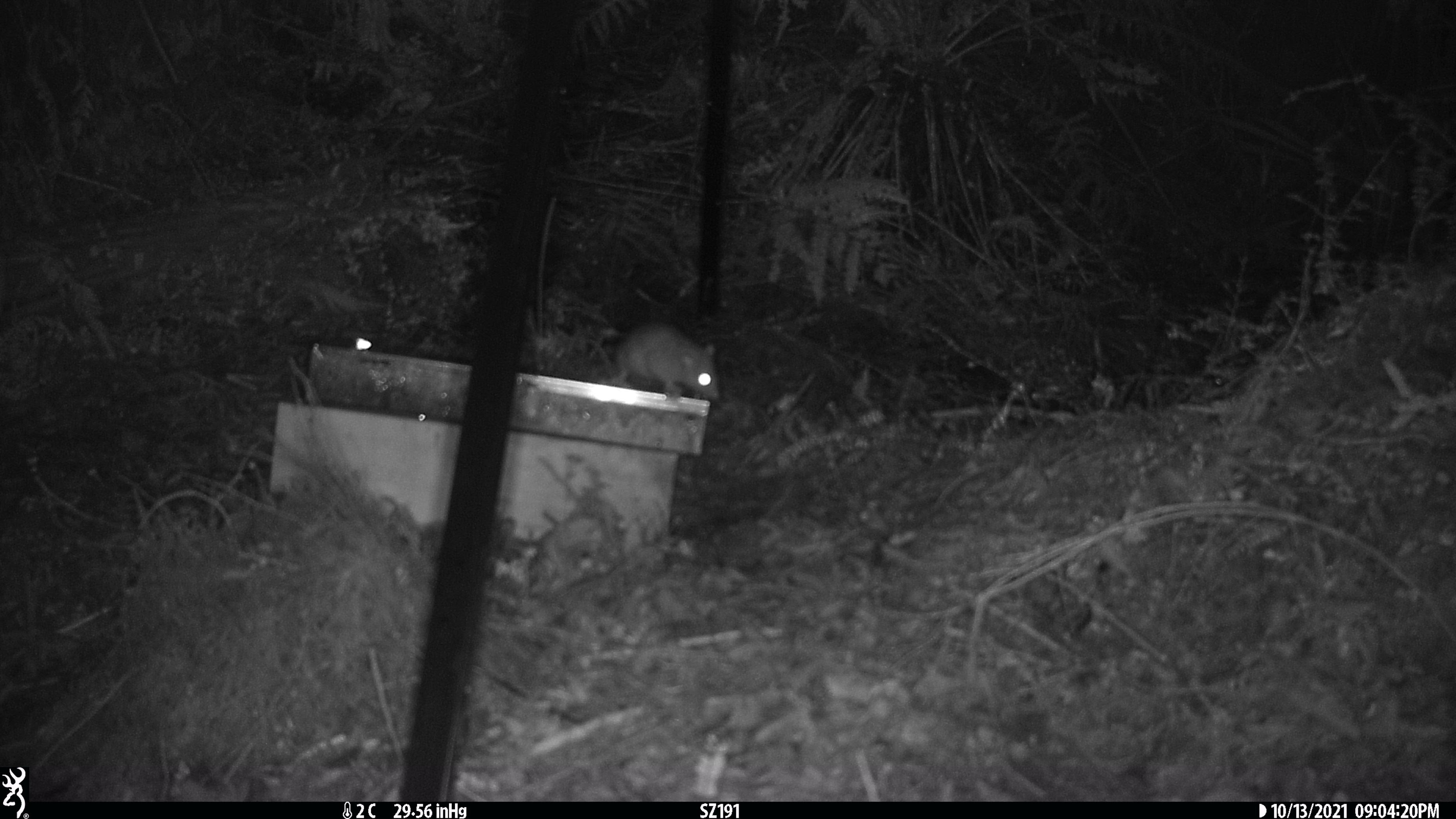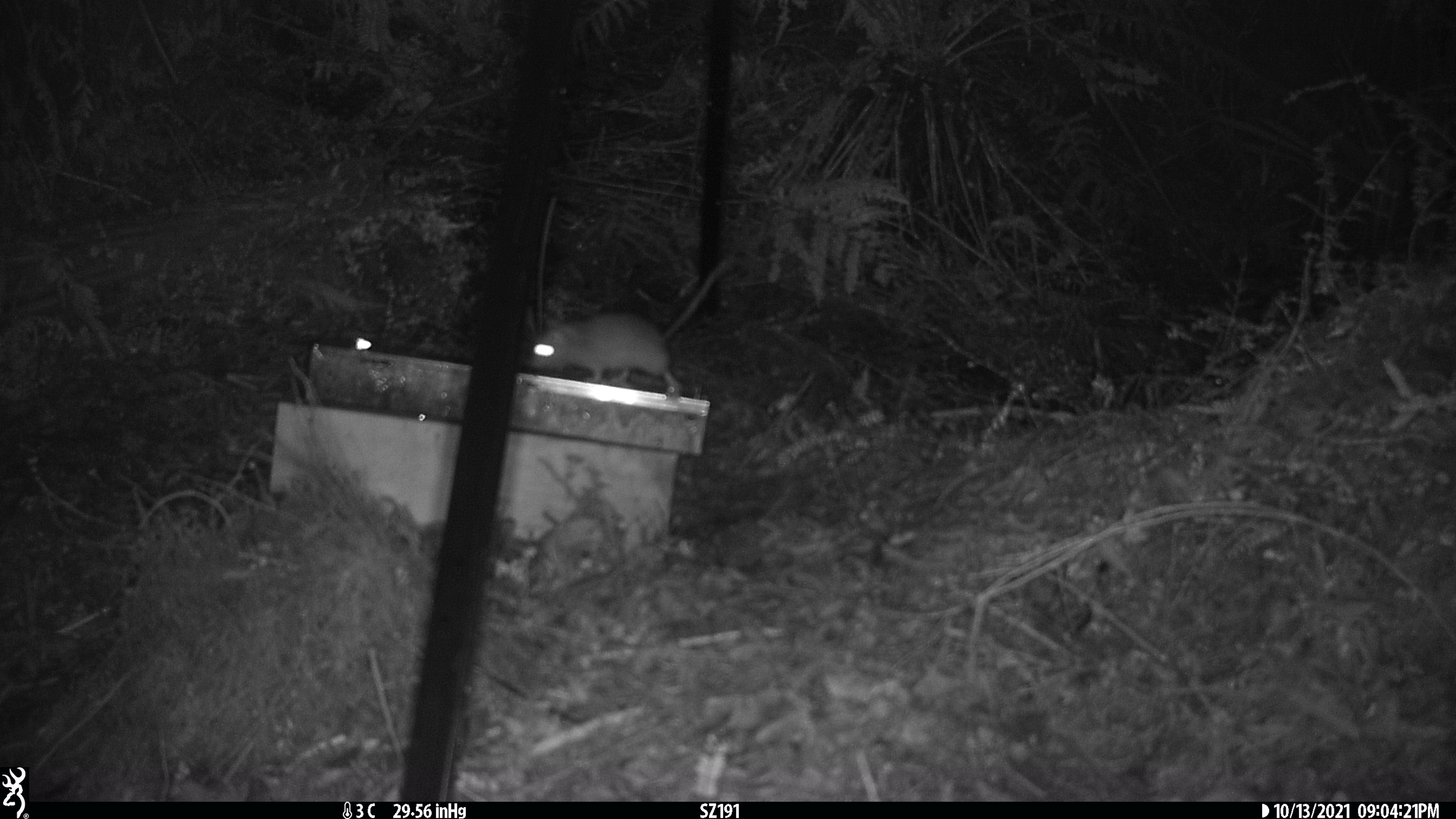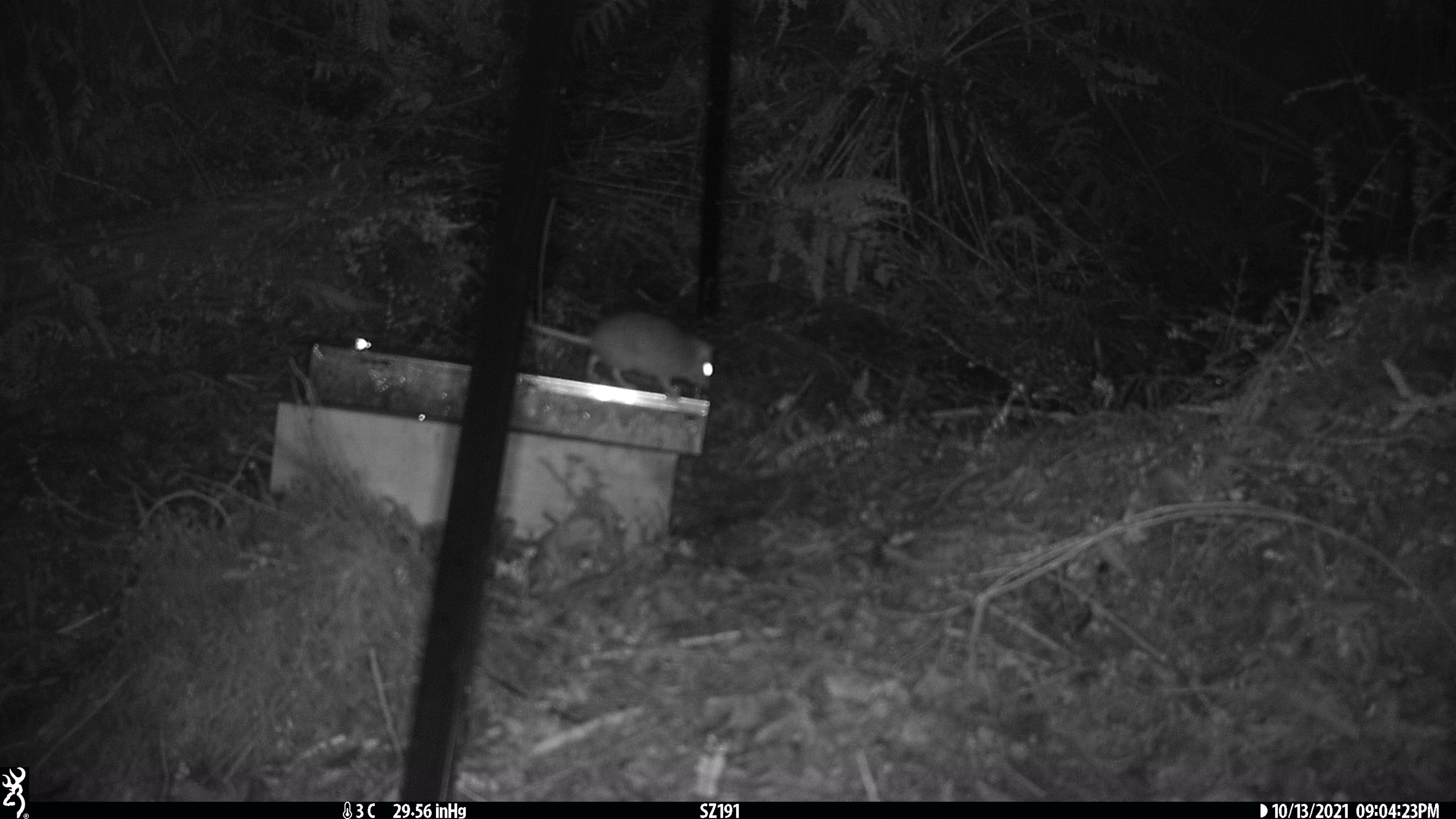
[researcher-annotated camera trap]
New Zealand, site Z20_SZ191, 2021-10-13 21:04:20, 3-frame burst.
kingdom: Animalia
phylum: Chordata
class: Mammalia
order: Rodentia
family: Muridae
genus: Rattus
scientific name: Rattus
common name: rat